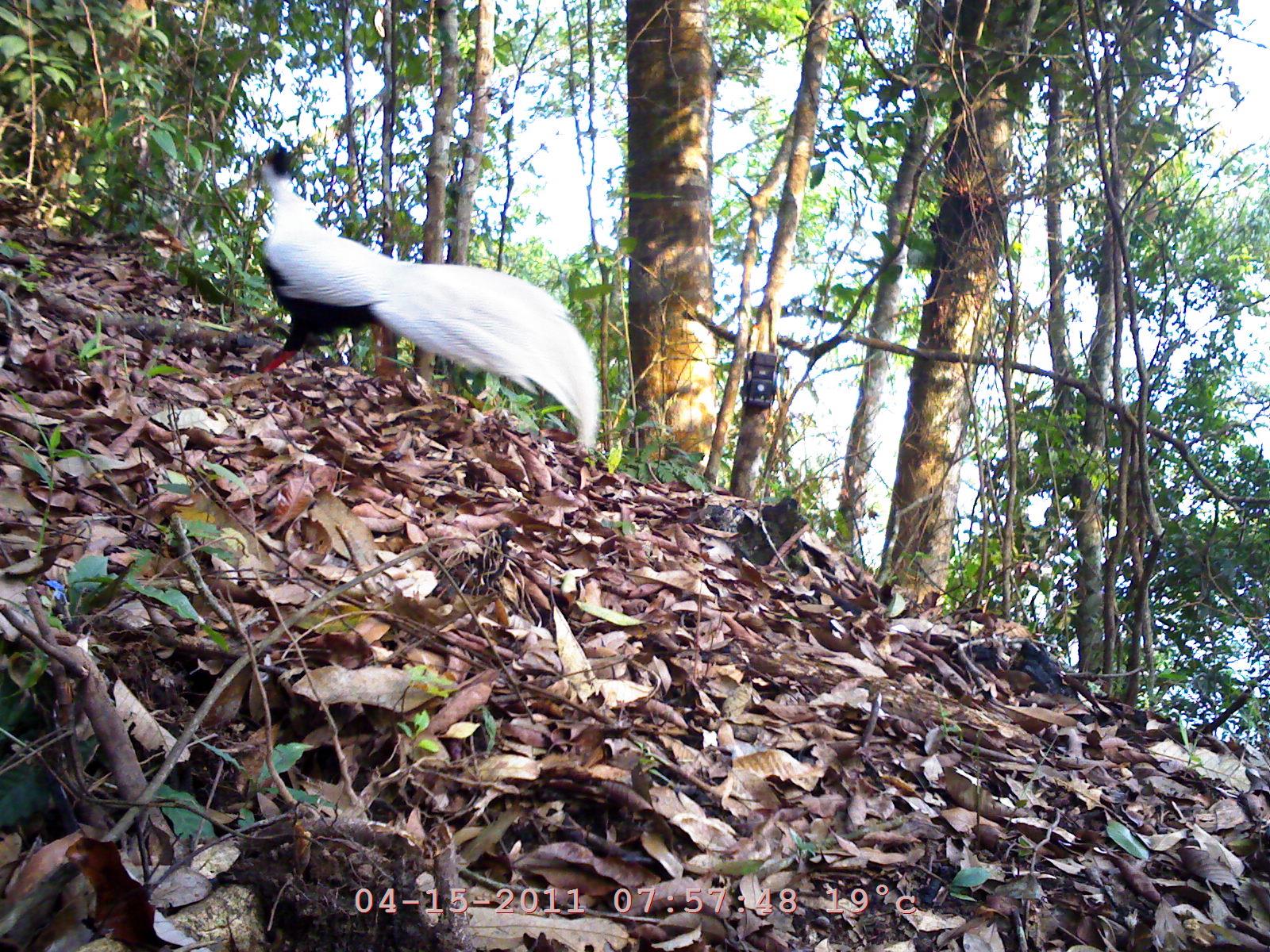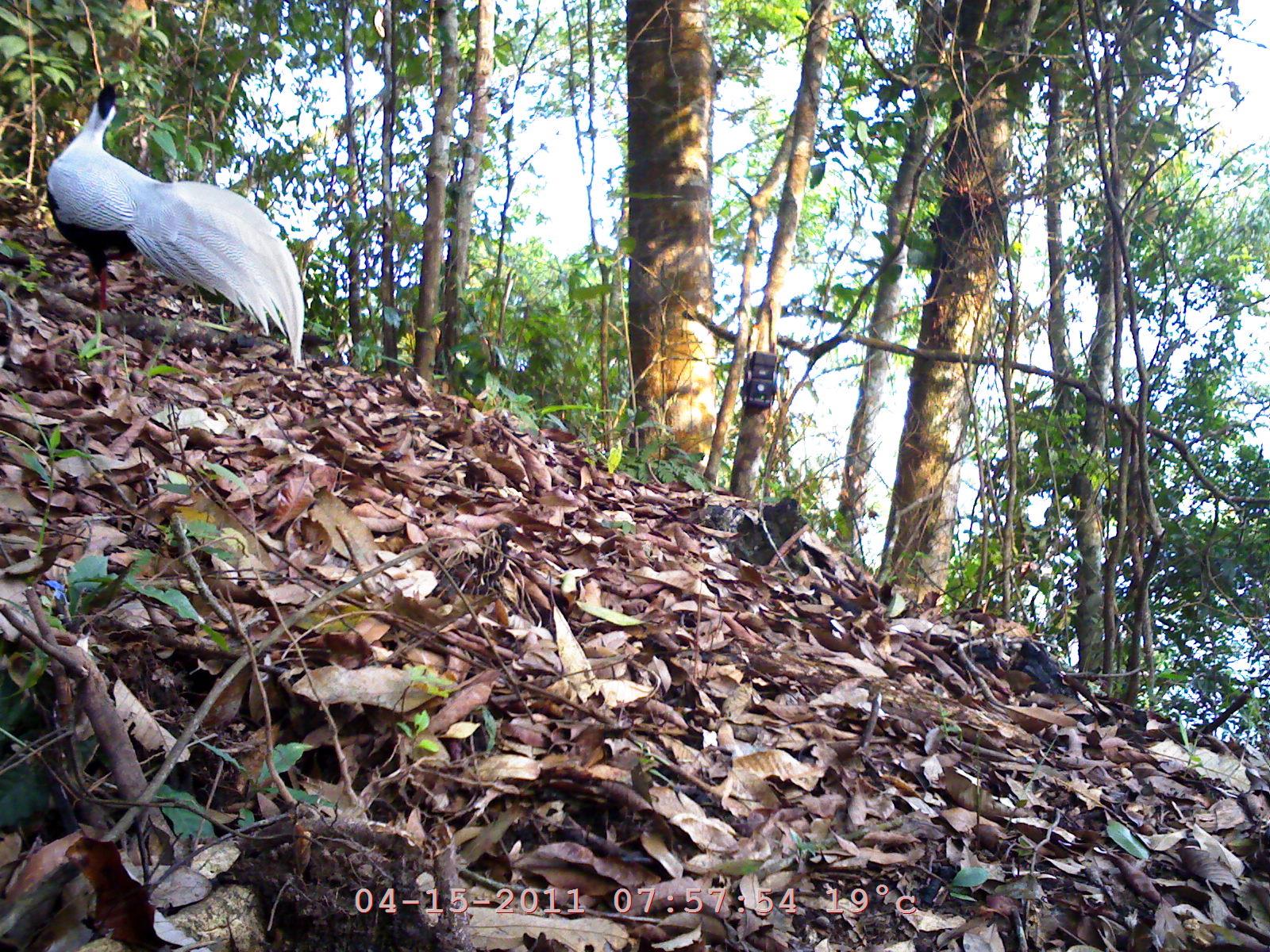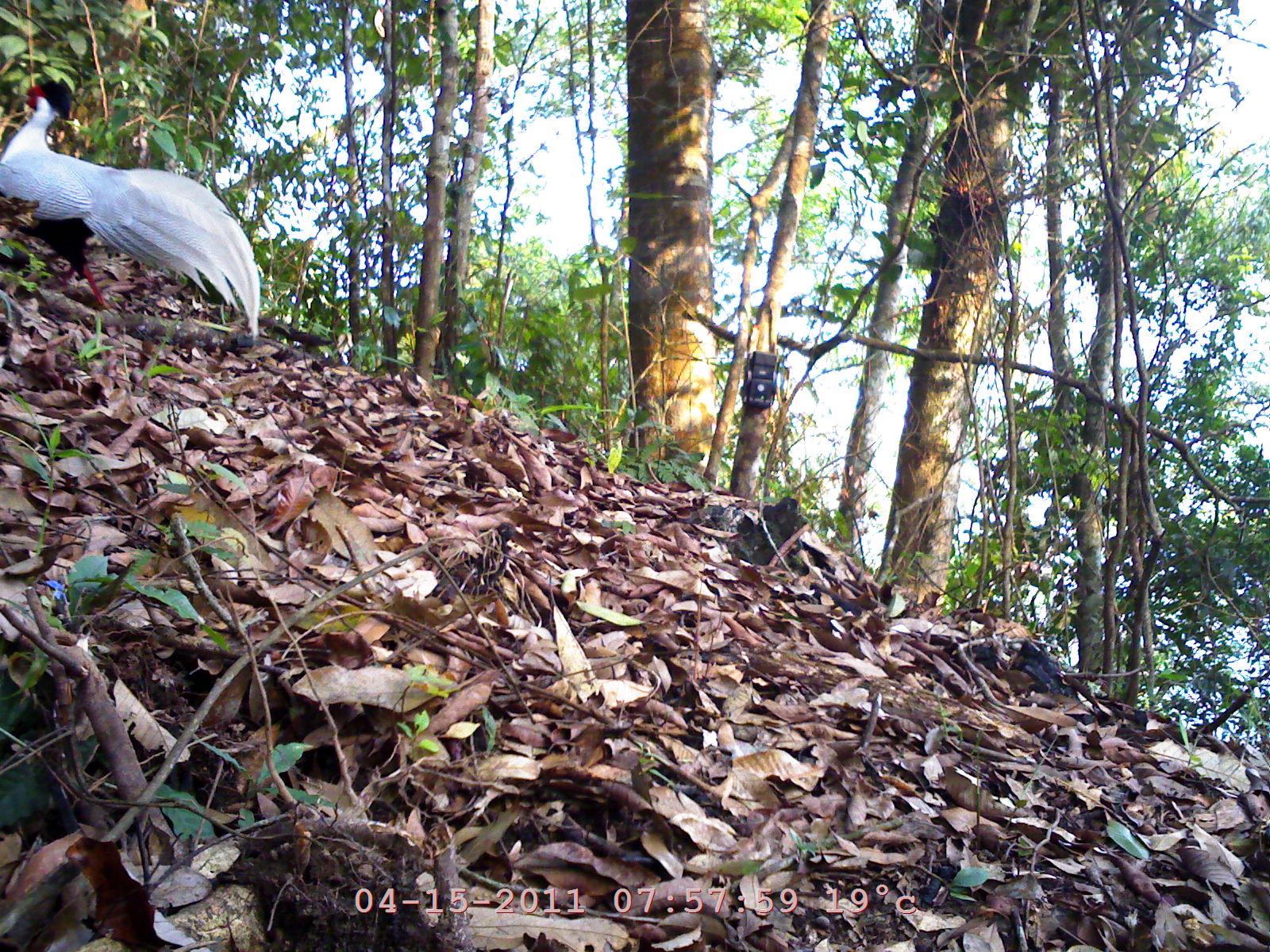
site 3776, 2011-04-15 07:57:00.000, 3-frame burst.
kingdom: Animalia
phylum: Chordata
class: Aves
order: Galliformes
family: Phasianidae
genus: Lophura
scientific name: Lophura nycthemera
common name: silver pheasant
Lophura nycthemera (silver pheasant), count 1, age adult, sex male.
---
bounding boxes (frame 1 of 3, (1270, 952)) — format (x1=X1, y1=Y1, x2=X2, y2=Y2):
lophura nycthemera: (x1=258, y1=144, x2=600, y2=451)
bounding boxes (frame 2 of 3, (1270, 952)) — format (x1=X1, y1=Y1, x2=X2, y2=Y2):
lophura nycthemera: (x1=43, y1=82, x2=306, y2=365)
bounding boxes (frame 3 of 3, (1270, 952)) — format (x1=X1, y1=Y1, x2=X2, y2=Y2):
lophura nycthemera: (x1=0, y1=81, x2=260, y2=338)